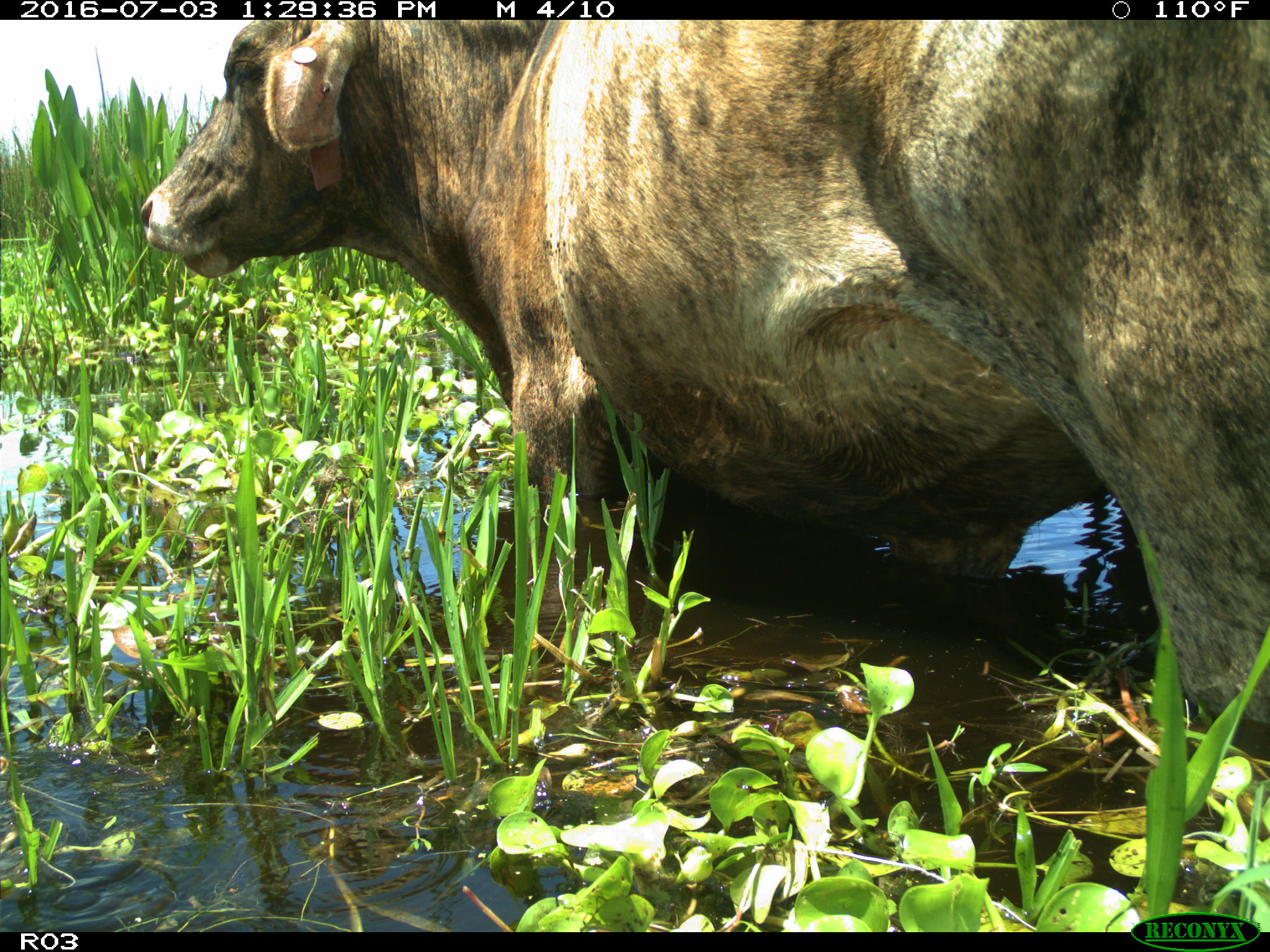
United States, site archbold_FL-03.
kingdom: Animalia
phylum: Chordata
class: Mammalia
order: Artiodactyla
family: Bovidae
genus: Bos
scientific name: Bos taurus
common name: domestic cow